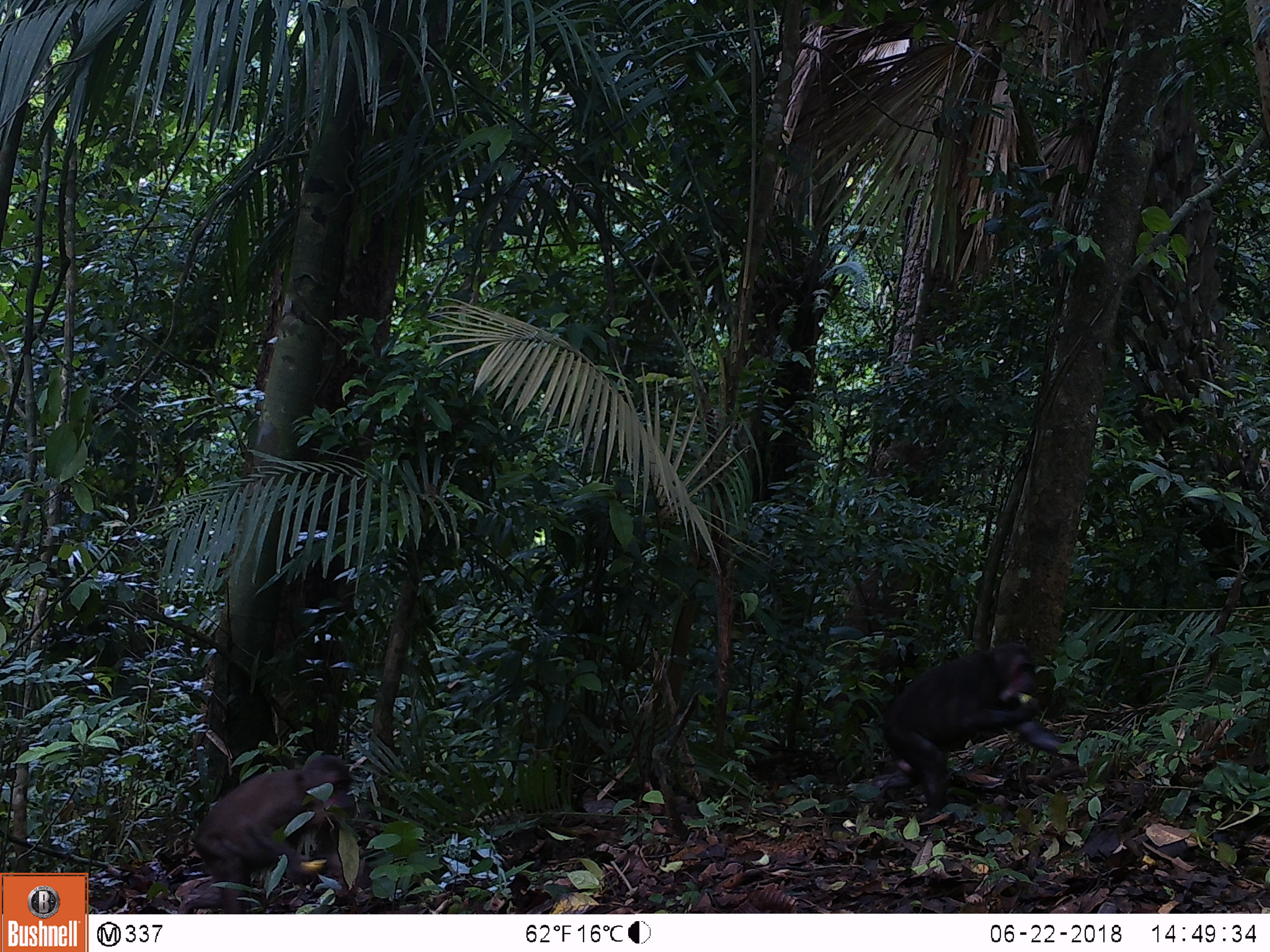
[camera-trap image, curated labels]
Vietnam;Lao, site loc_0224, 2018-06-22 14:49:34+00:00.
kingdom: Animalia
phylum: Chordata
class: Mammalia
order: Primates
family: Cercopithecidae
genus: Macaca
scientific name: Macaca arctoides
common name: stump-tailed macaque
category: stump tailed macaque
Stump tailed macaque (stump-tailed macaque) (Macaca arctoides). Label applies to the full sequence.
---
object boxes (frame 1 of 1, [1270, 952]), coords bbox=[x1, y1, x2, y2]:
stump tailed macaque: bbox=[867, 641, 1077, 814]; bbox=[176, 752, 371, 914]